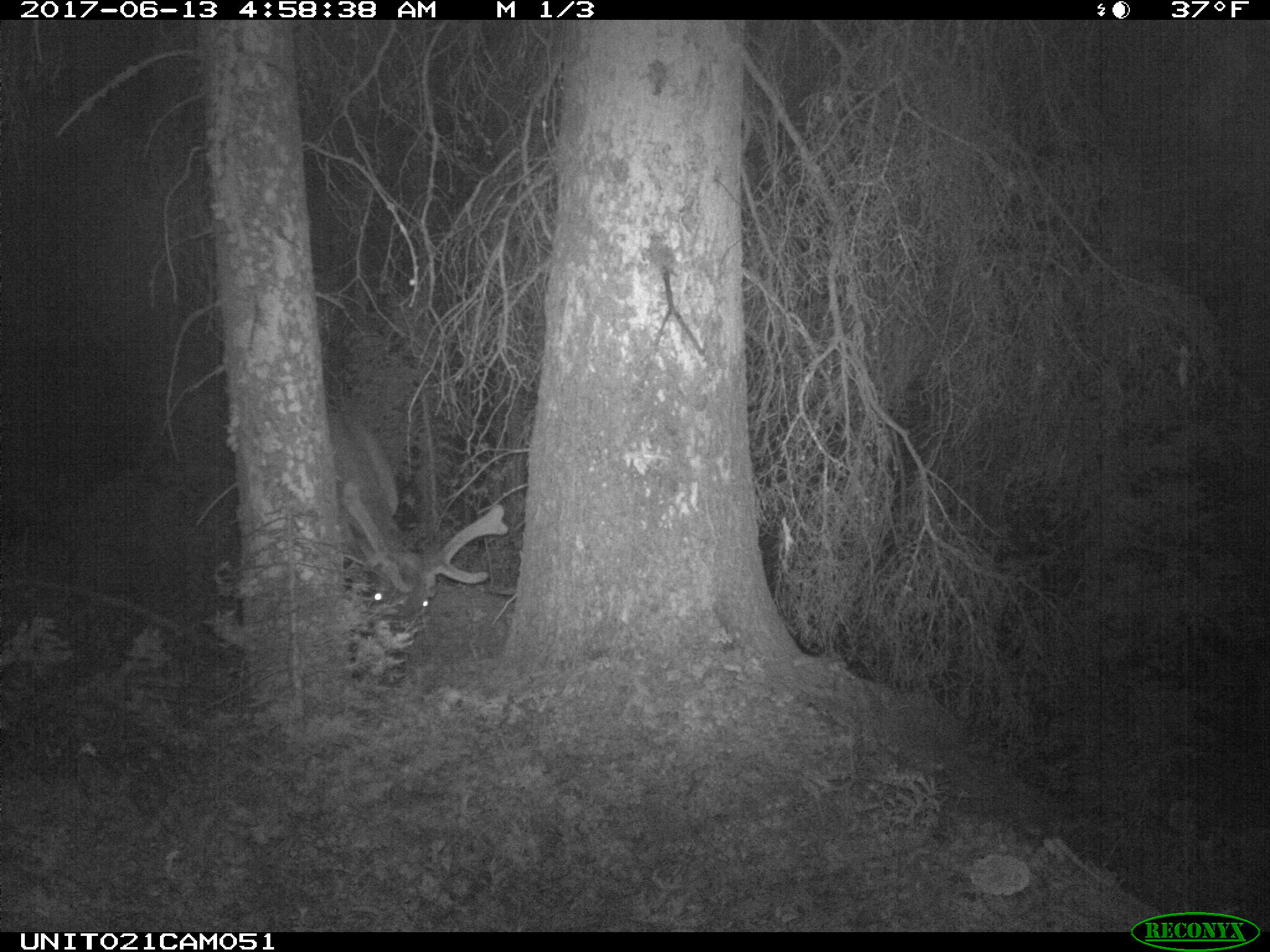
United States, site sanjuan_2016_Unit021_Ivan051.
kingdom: Animalia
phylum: Chordata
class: Mammalia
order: Artiodactyla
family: Cervidae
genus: Cervus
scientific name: Cervus elaphus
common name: red deer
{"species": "Cervus elaphus (red deer)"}